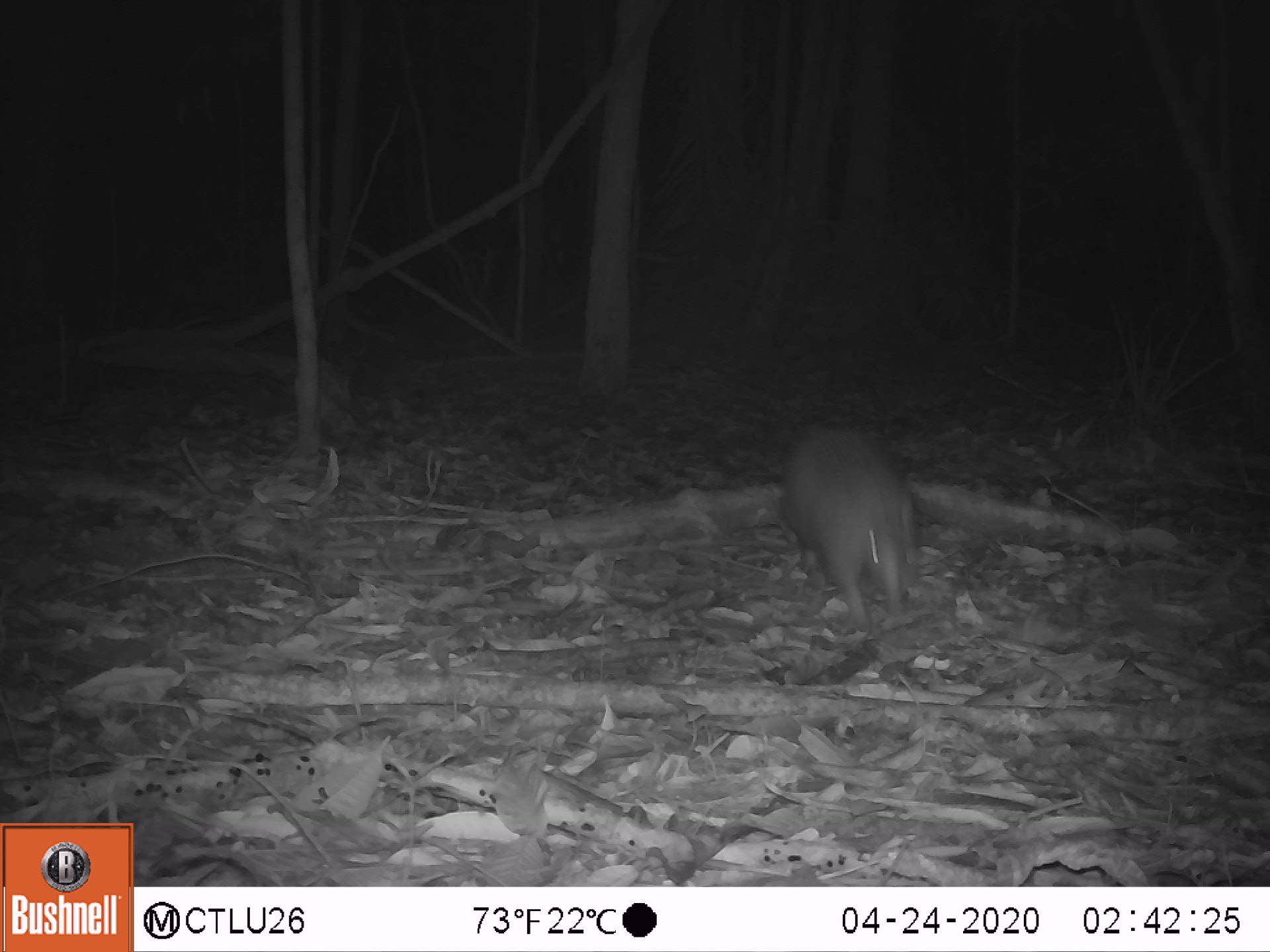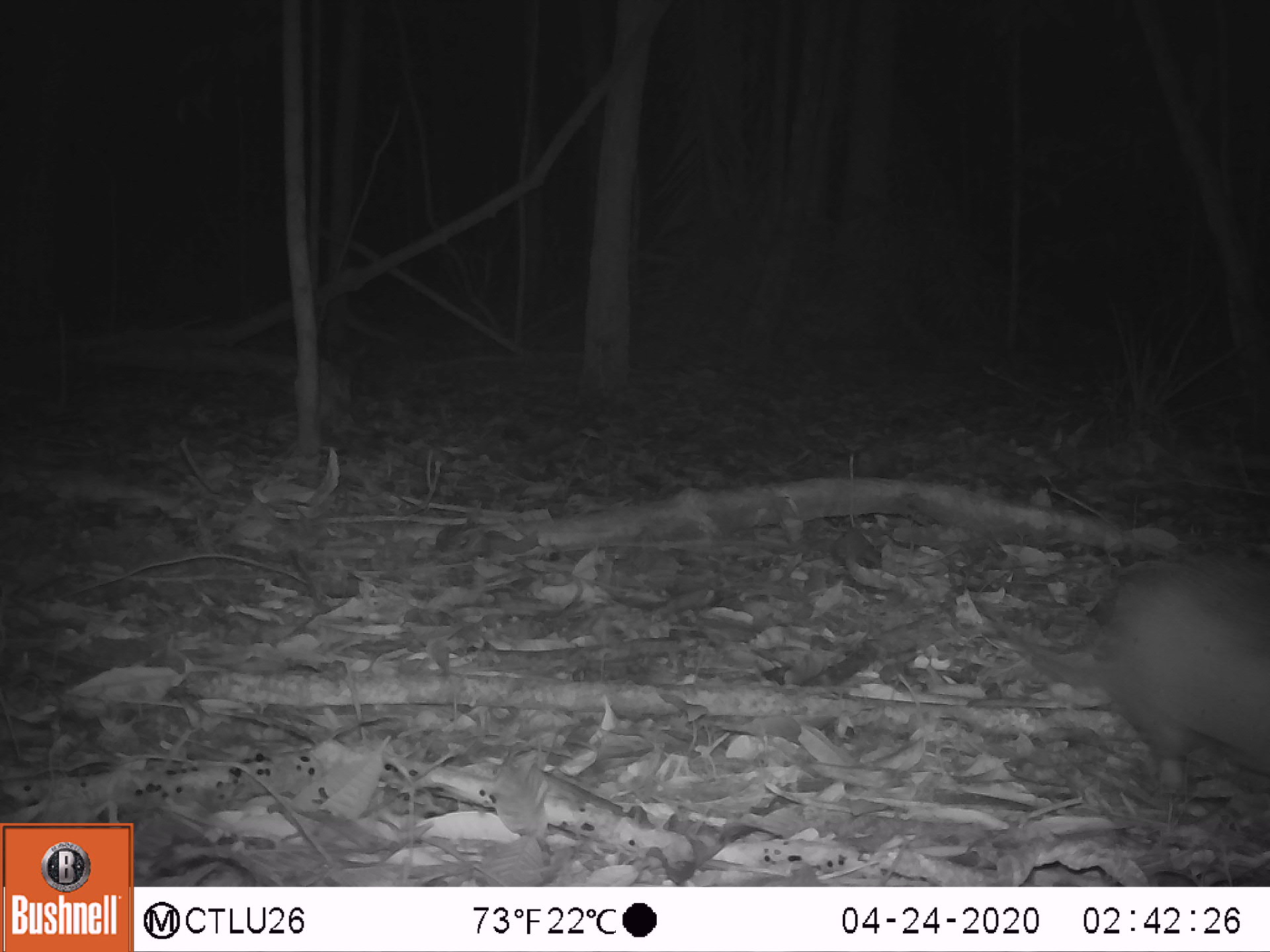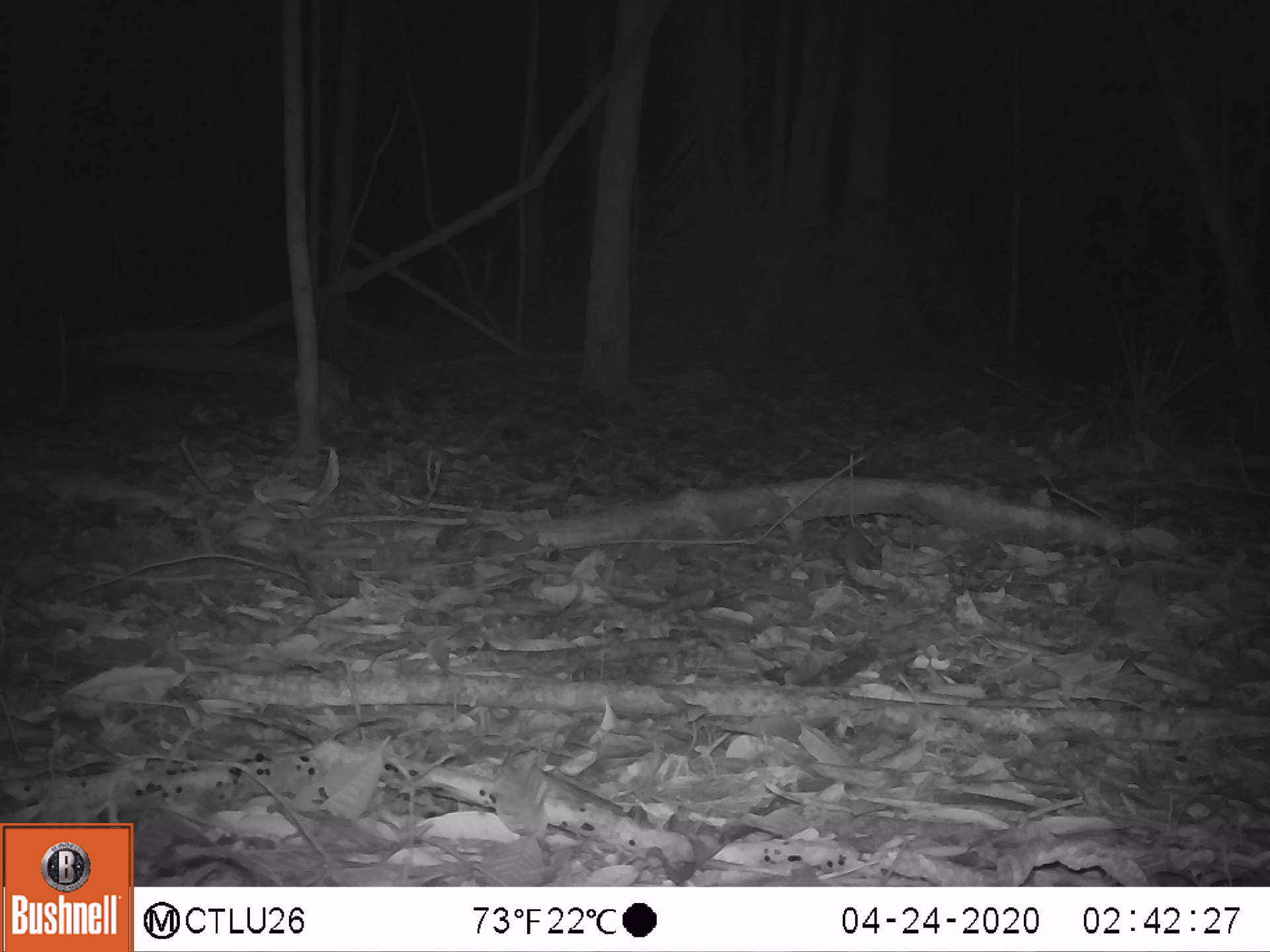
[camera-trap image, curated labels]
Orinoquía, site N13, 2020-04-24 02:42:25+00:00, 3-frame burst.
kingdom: Animalia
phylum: Chordata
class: Mammalia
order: Cingulata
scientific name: Cingulata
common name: armadillo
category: unknown armadillo